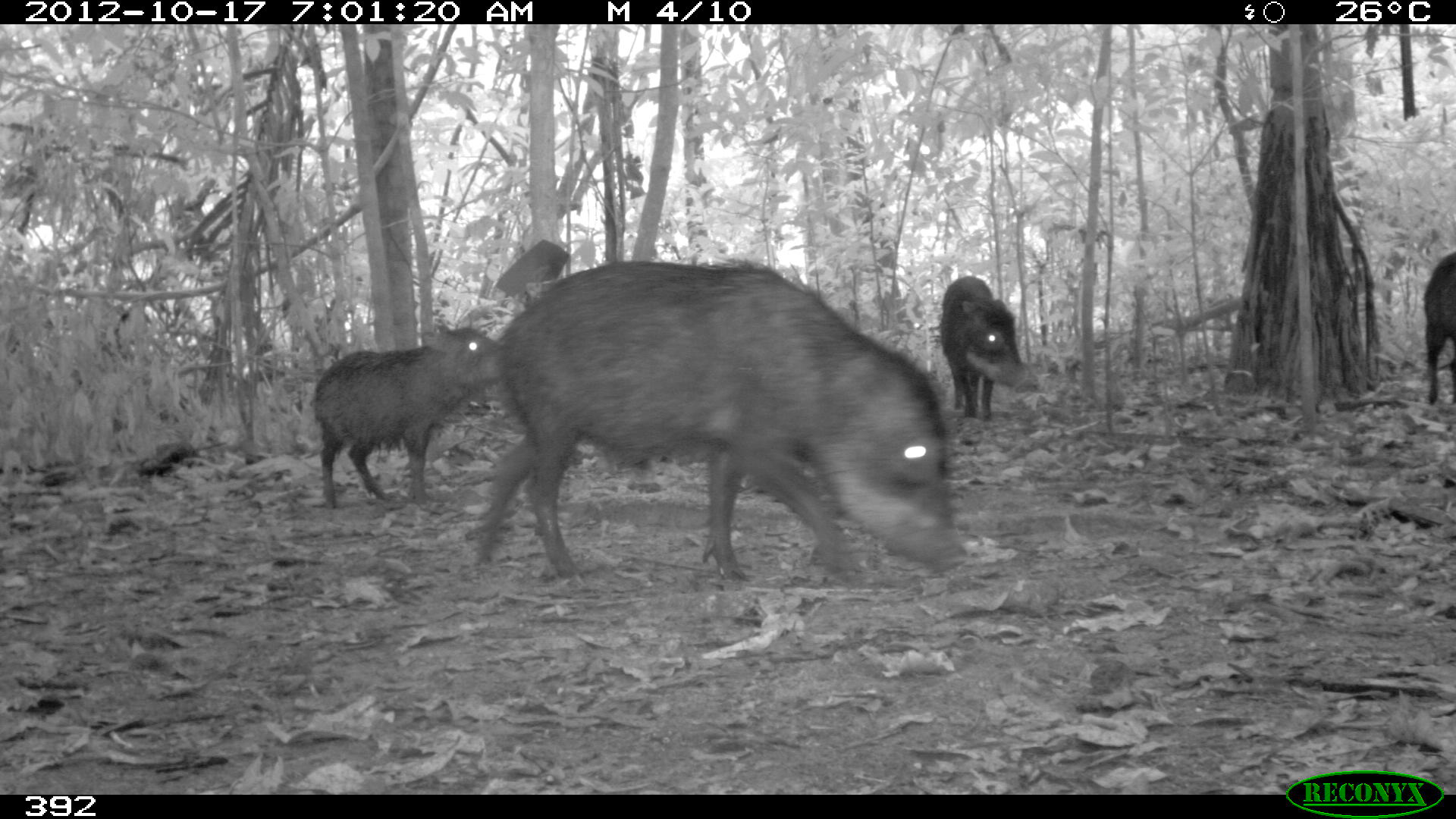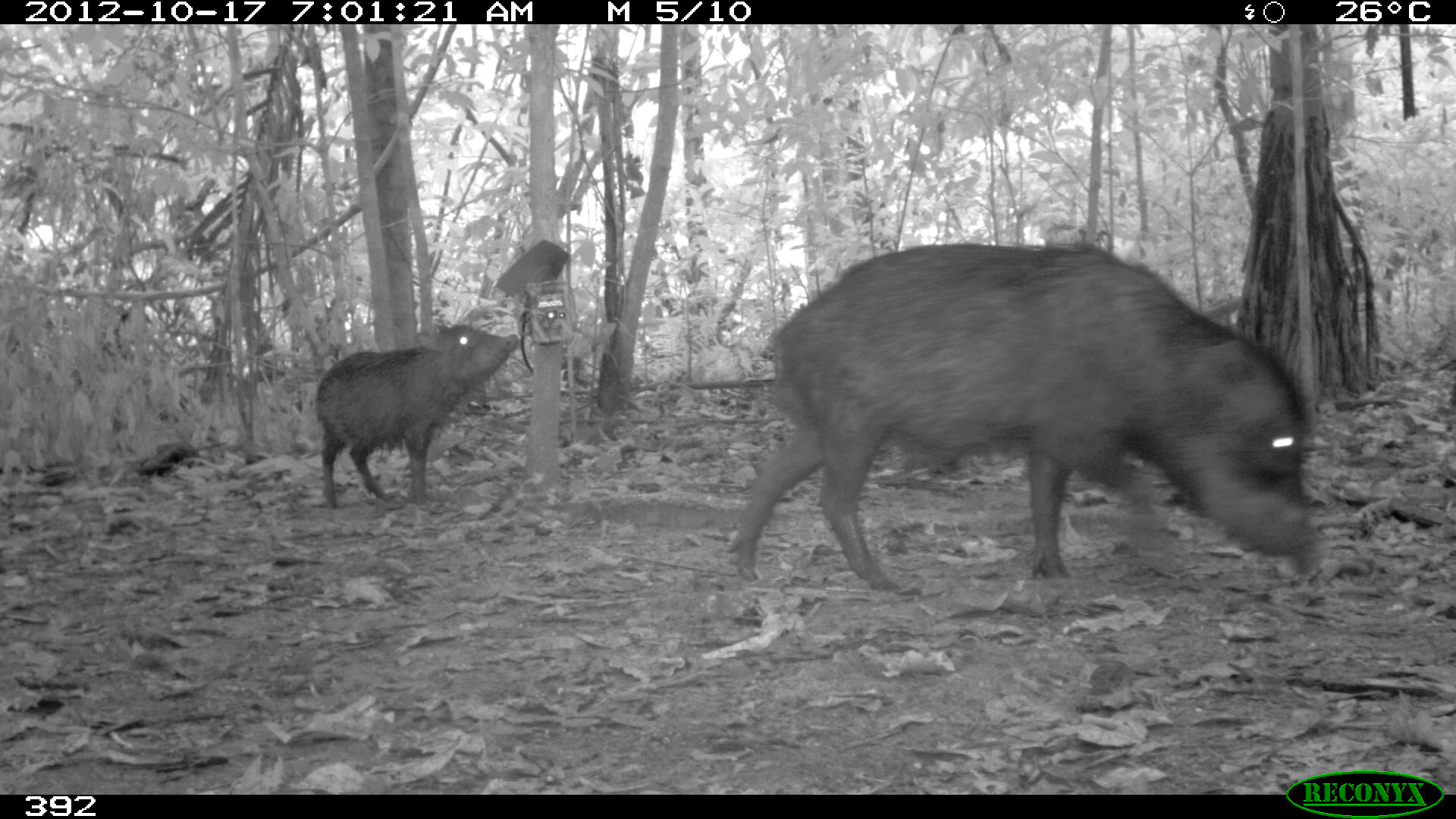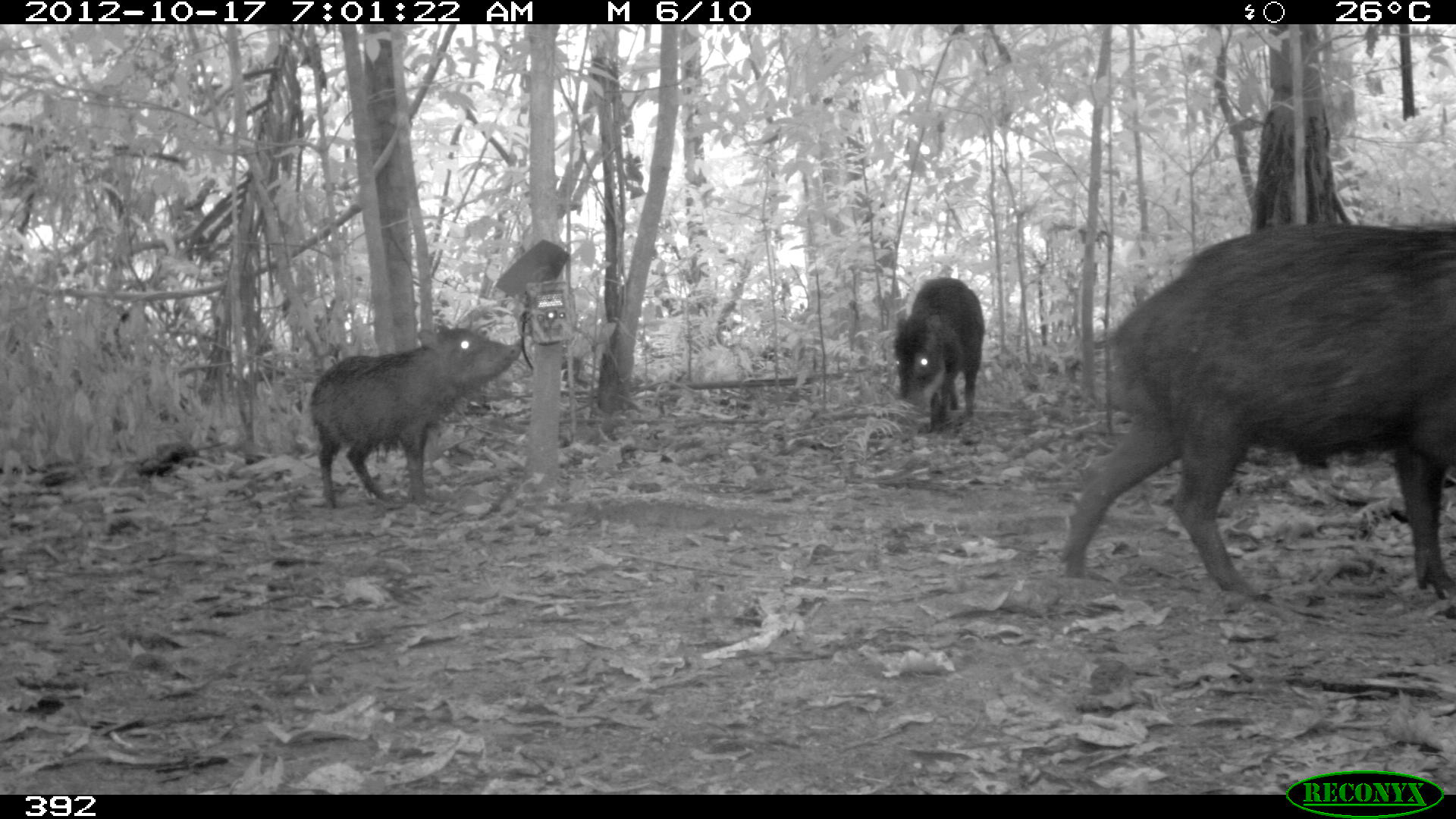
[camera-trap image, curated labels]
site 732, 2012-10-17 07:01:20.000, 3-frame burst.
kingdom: Animalia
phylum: Chordata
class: Mammalia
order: Artiodactyla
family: Tayassuidae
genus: Tayassu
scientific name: Tayassu pecari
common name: white-lipped peccary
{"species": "Tayassu pecari (white-lipped peccary)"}